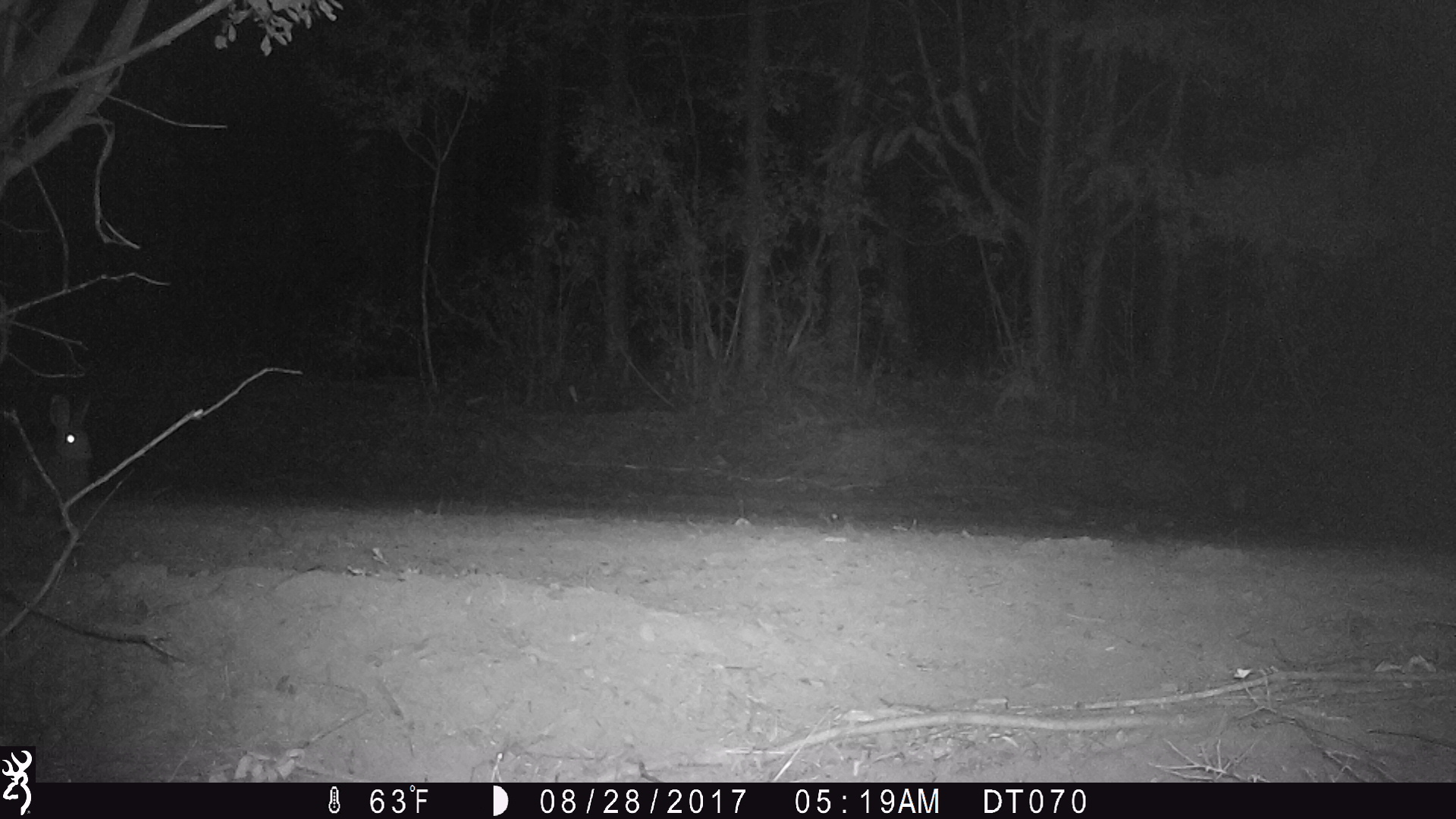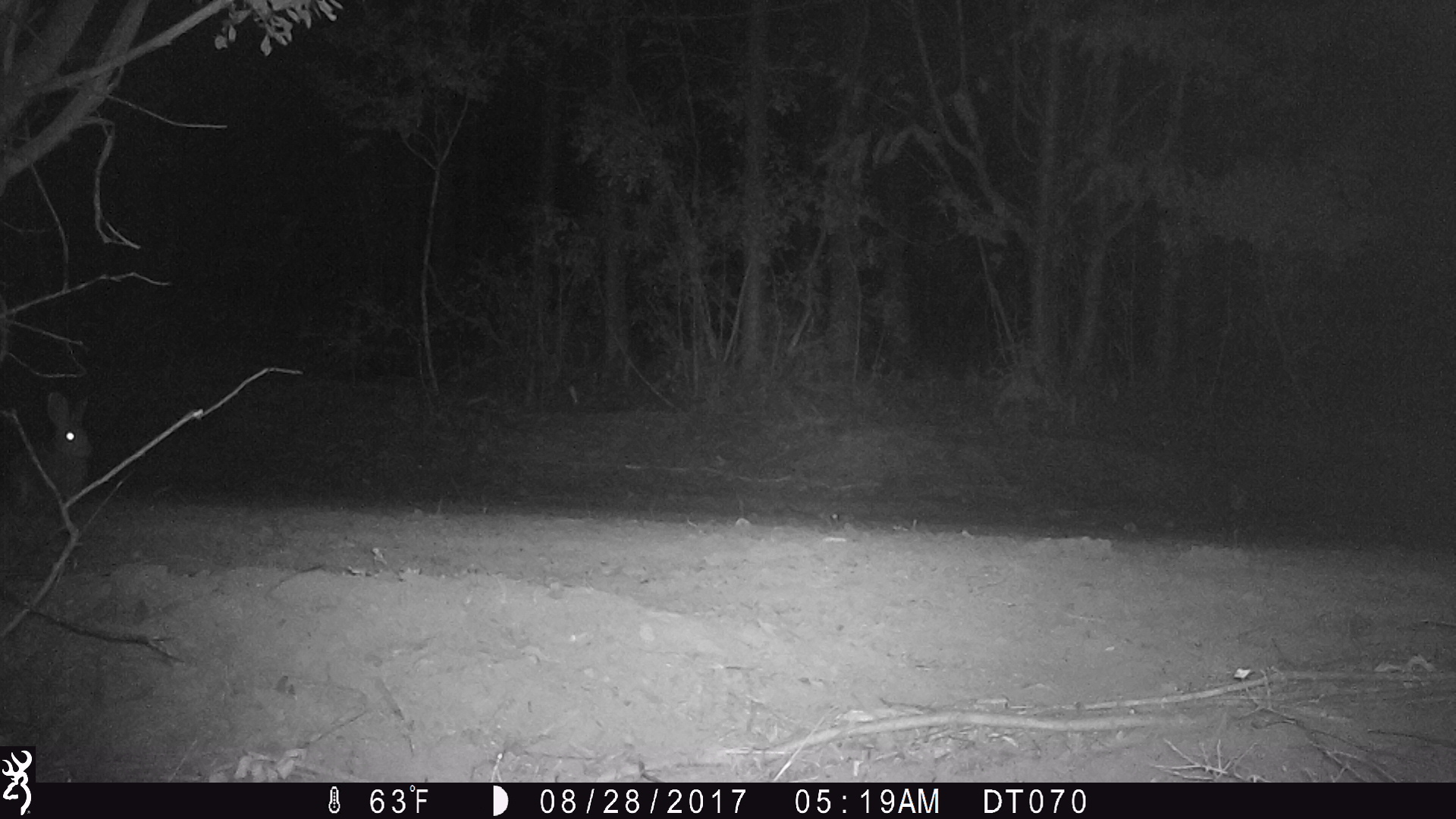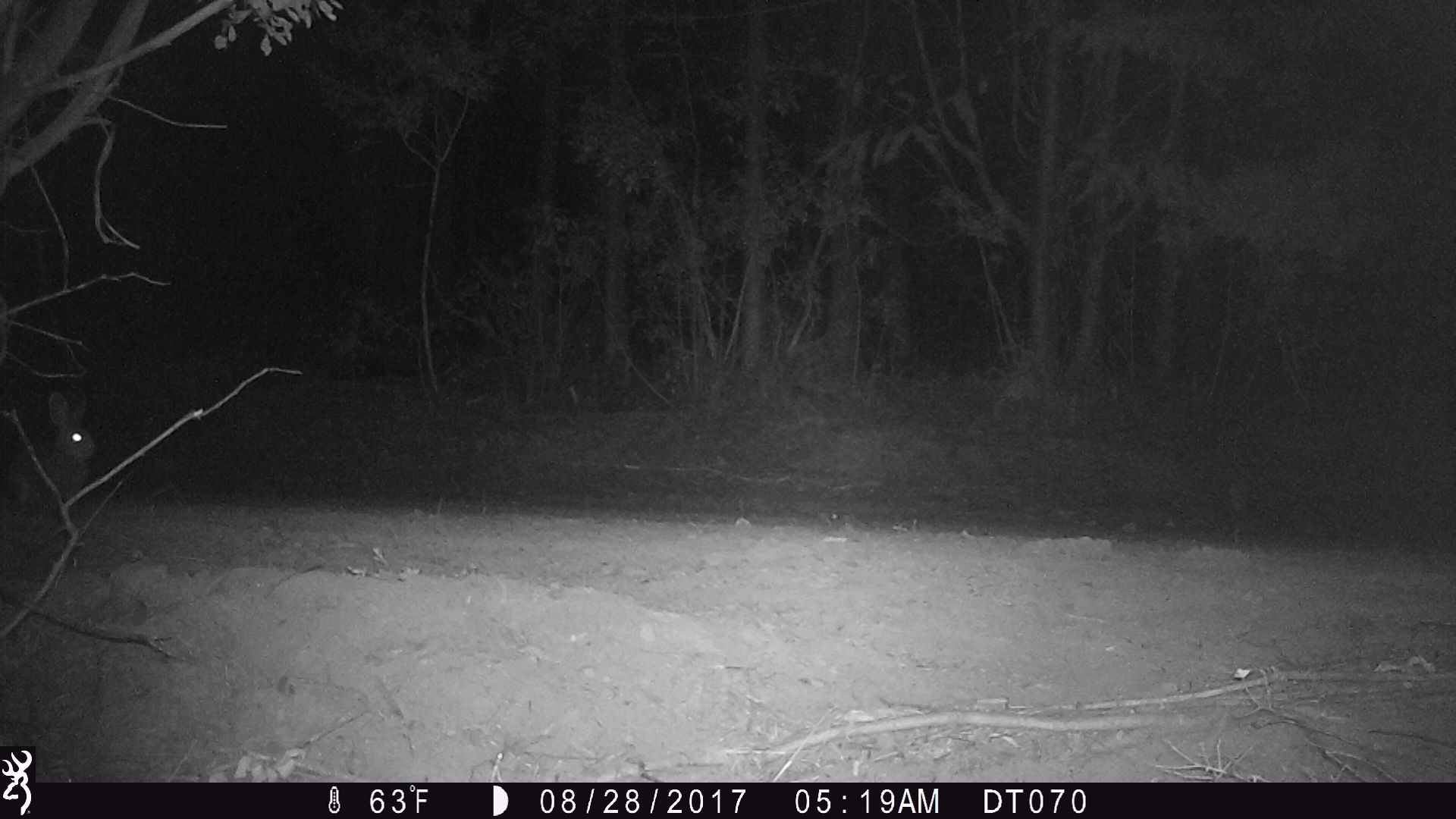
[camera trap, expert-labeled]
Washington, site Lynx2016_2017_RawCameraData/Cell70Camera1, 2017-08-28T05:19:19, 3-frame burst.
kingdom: Animalia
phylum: Chordata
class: Mammalia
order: Lagomorpha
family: Leporidae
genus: Lepus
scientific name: Lepus americanus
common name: snowshoe hare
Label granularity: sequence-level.